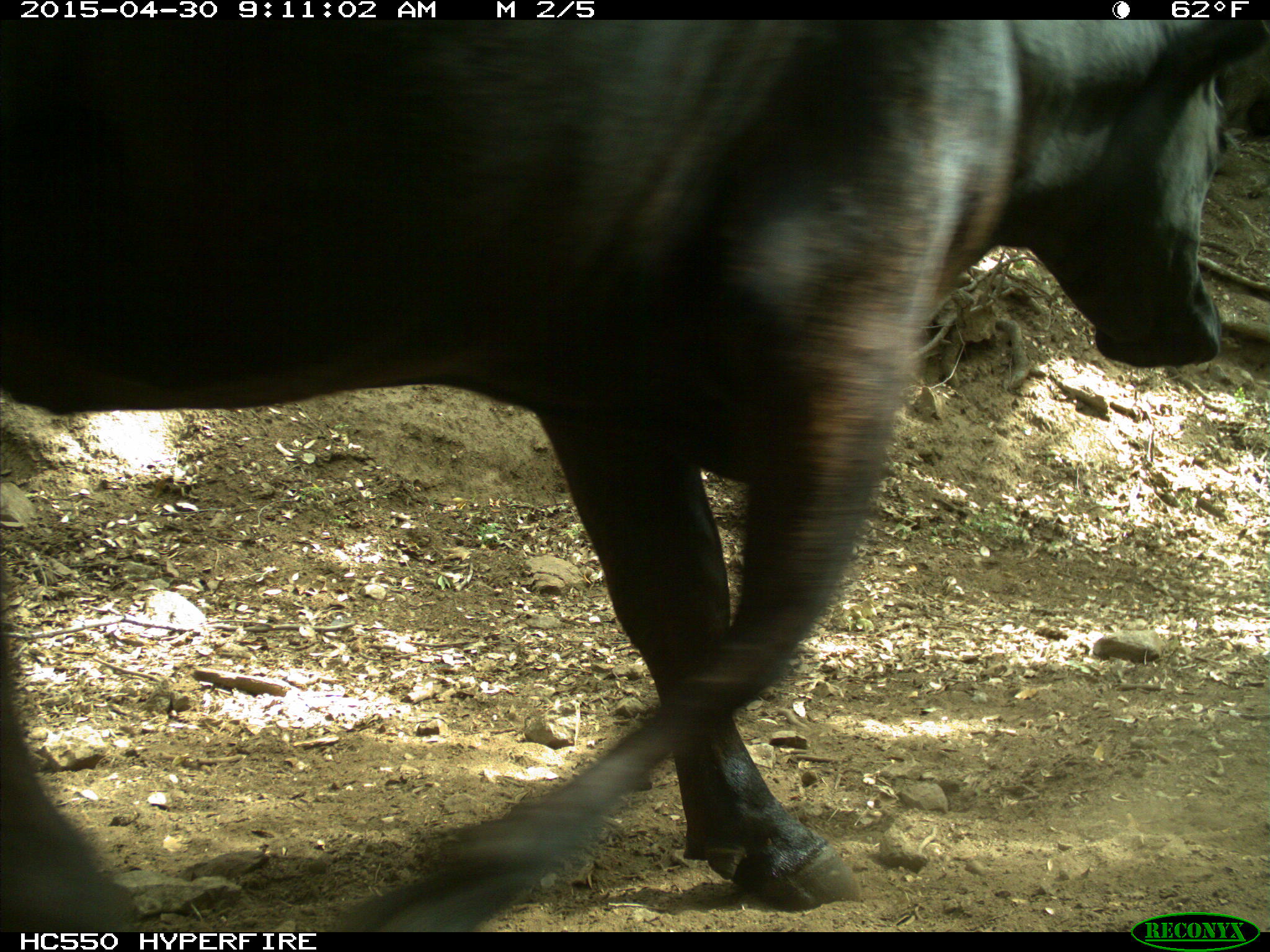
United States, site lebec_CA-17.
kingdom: Animalia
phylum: Chordata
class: Mammalia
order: Artiodactyla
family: Bovidae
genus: Bos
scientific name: Bos taurus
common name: domestic cow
Bos taurus (domestic cow).